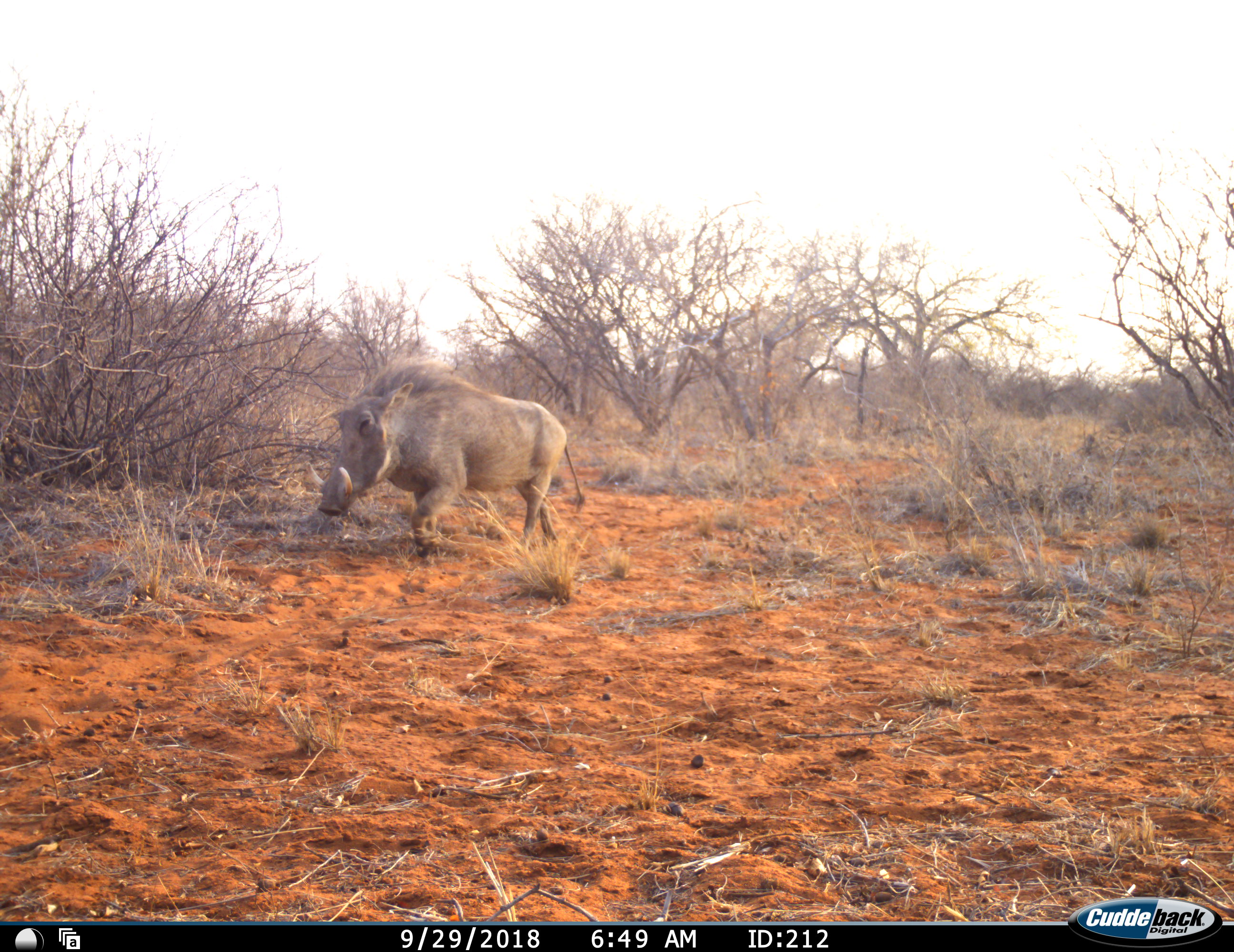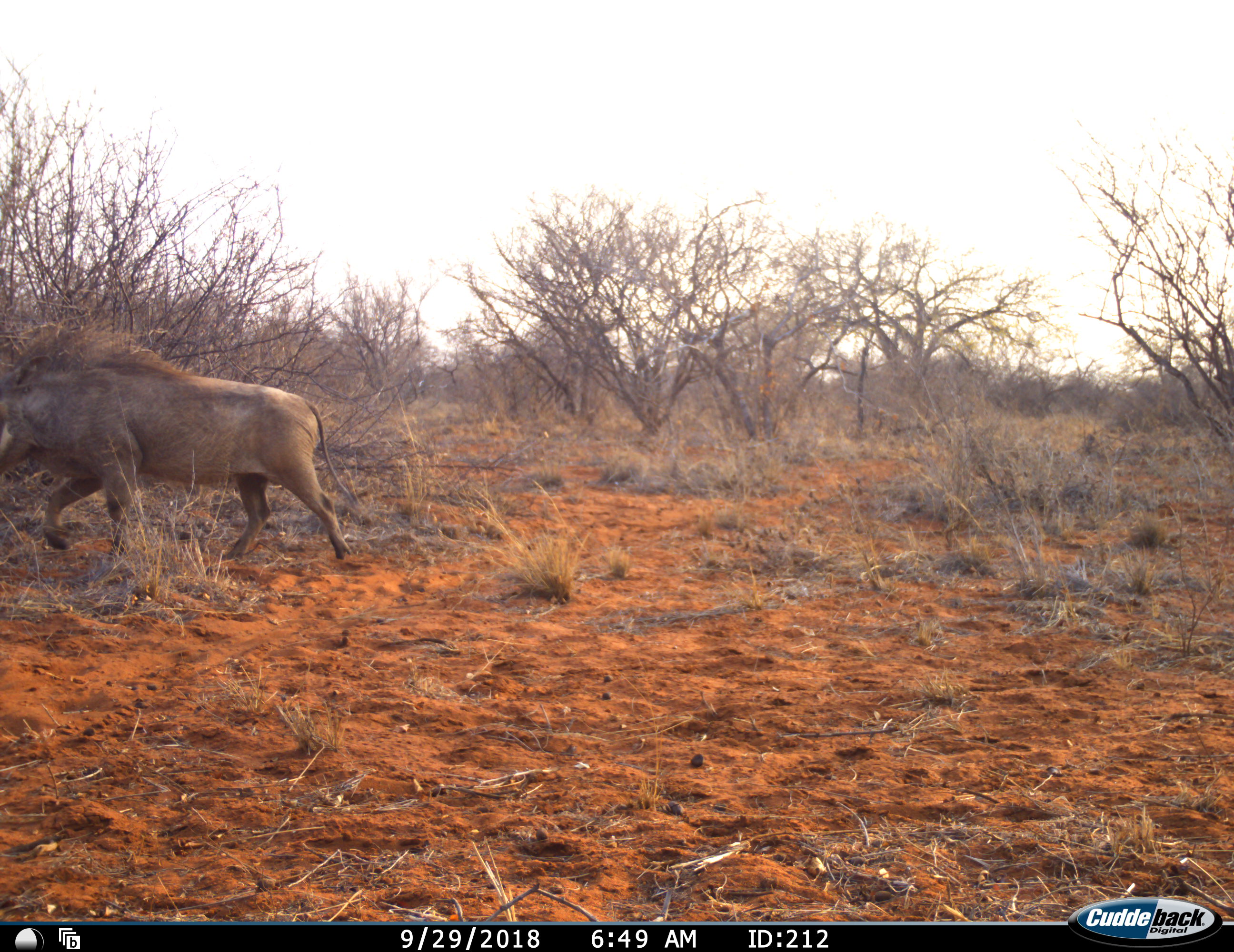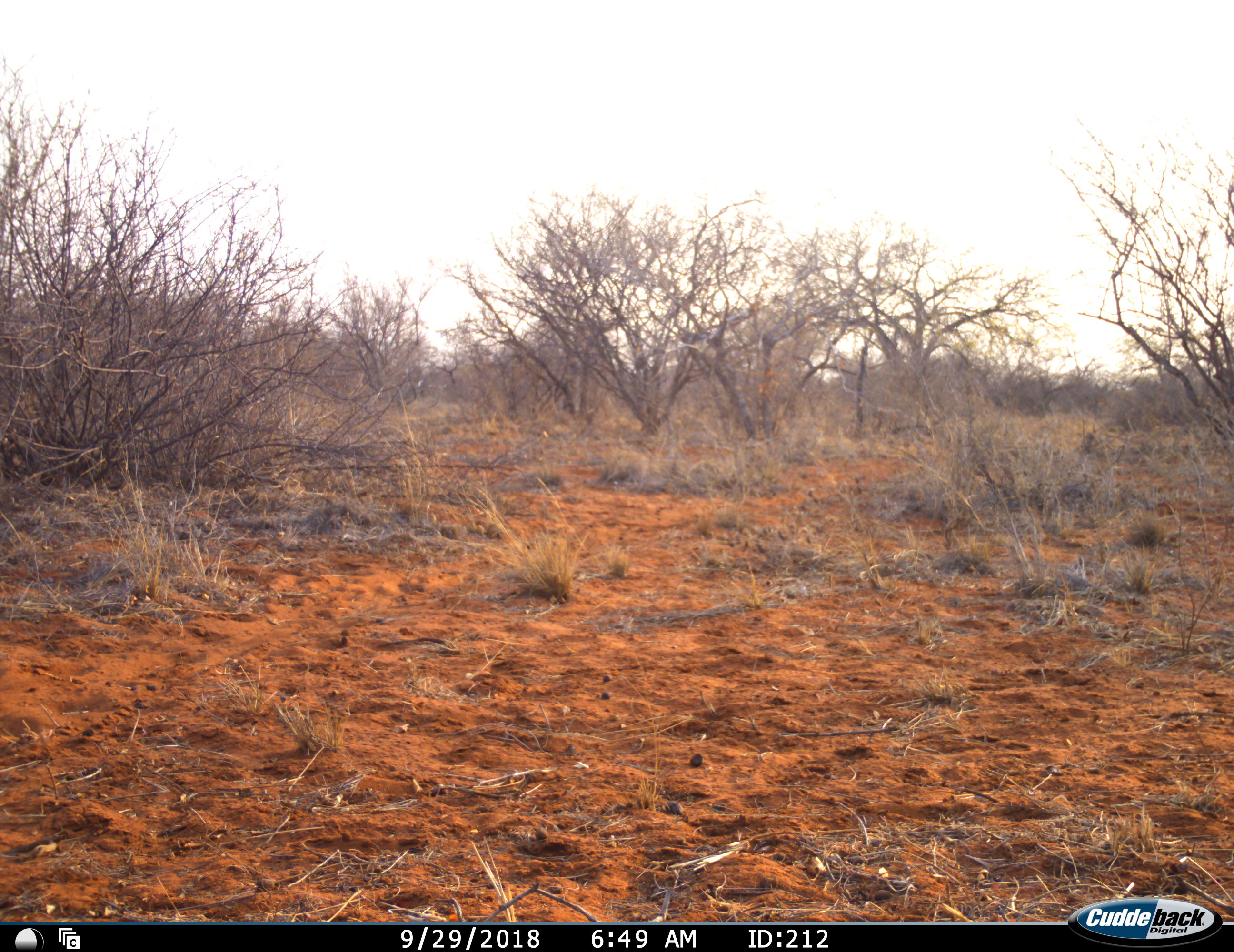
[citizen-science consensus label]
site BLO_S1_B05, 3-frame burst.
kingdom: Animalia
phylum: Chordata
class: Mammalia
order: Artiodactyla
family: Suidae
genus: Phacochoerus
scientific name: Phacochoerus africanus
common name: warthog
Warthog (Phacochoerus africanus), count 1. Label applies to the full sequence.